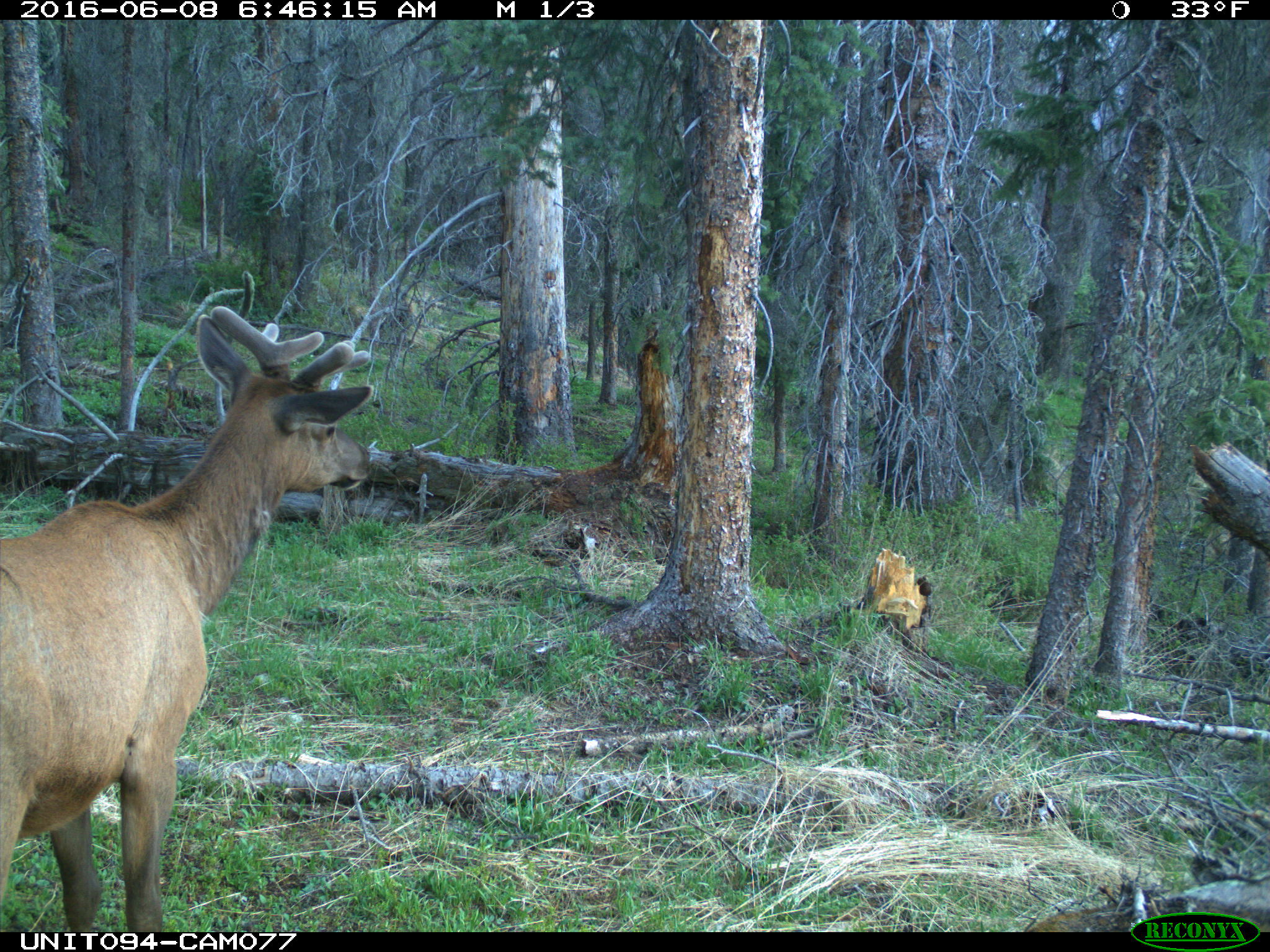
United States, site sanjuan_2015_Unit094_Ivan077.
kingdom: Animalia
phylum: Chordata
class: Mammalia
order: Artiodactyla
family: Cervidae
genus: Cervus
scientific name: Cervus elaphus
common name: red deer